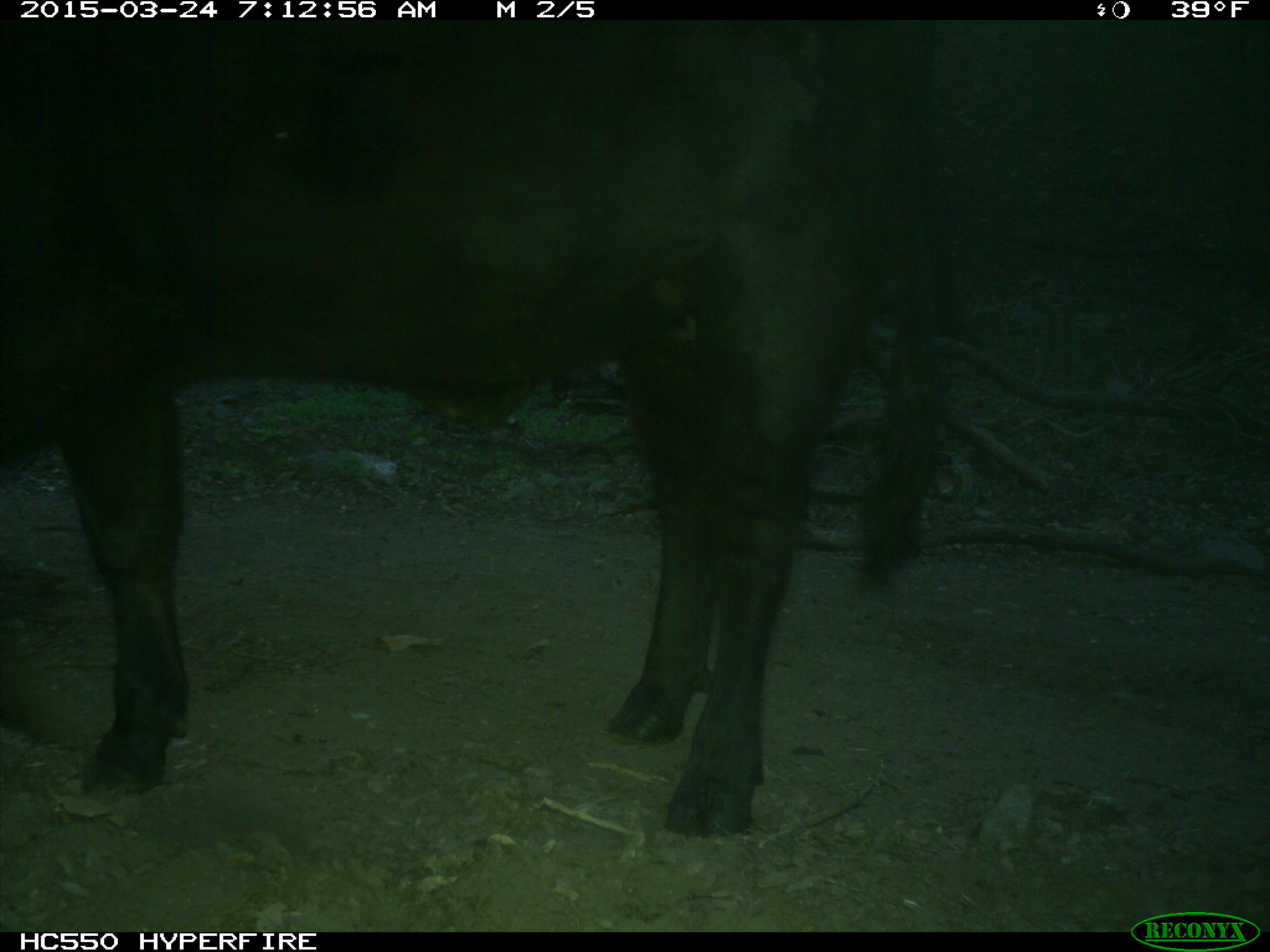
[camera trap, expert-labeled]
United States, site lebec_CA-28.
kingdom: Animalia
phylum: Chordata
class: Mammalia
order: Artiodactyla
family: Bovidae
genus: Bos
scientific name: Bos taurus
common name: domestic cow